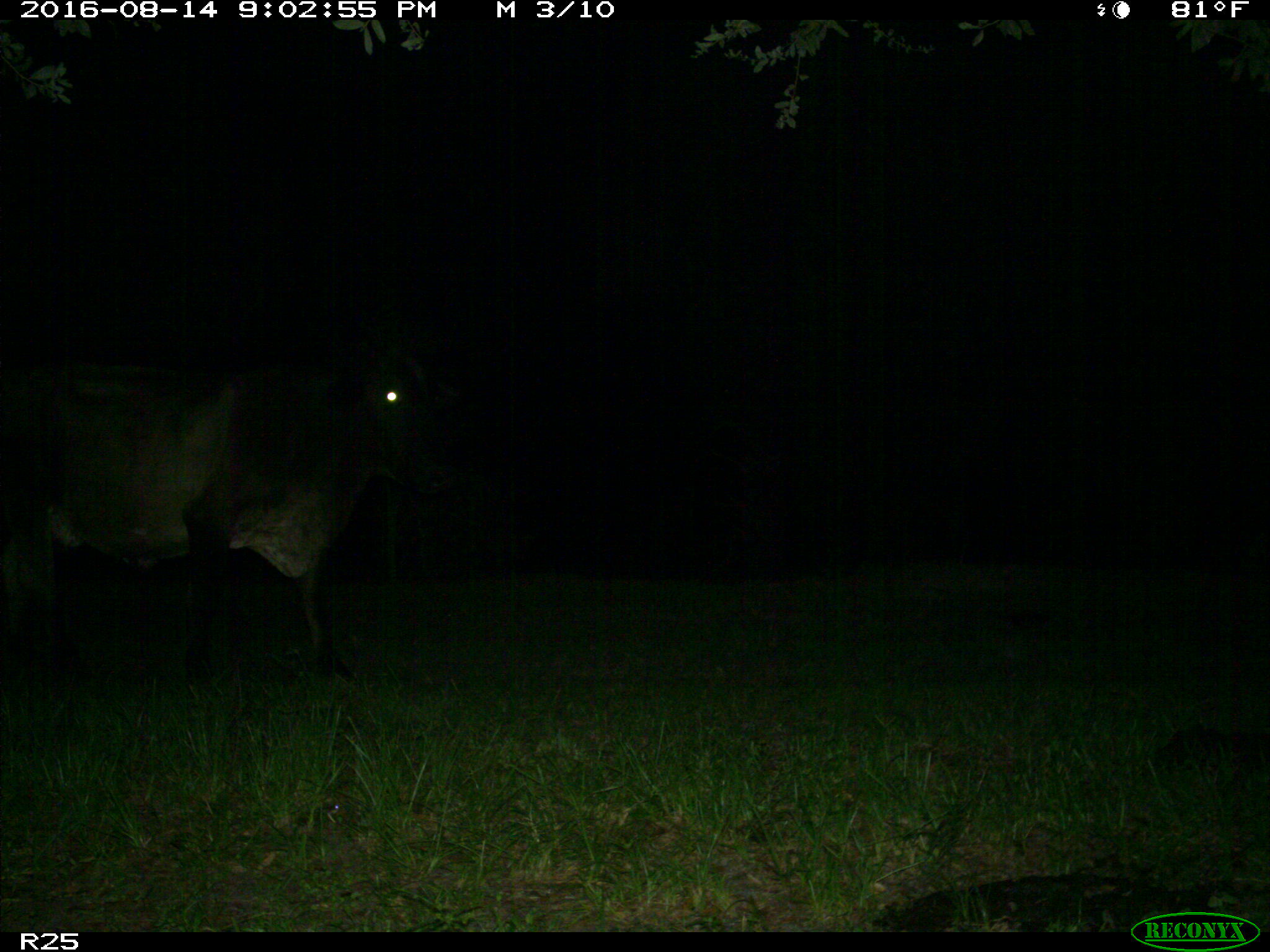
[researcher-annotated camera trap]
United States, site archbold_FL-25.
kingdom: Animalia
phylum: Chordata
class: Mammalia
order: Artiodactyla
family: Bovidae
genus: Bos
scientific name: Bos taurus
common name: domestic cow